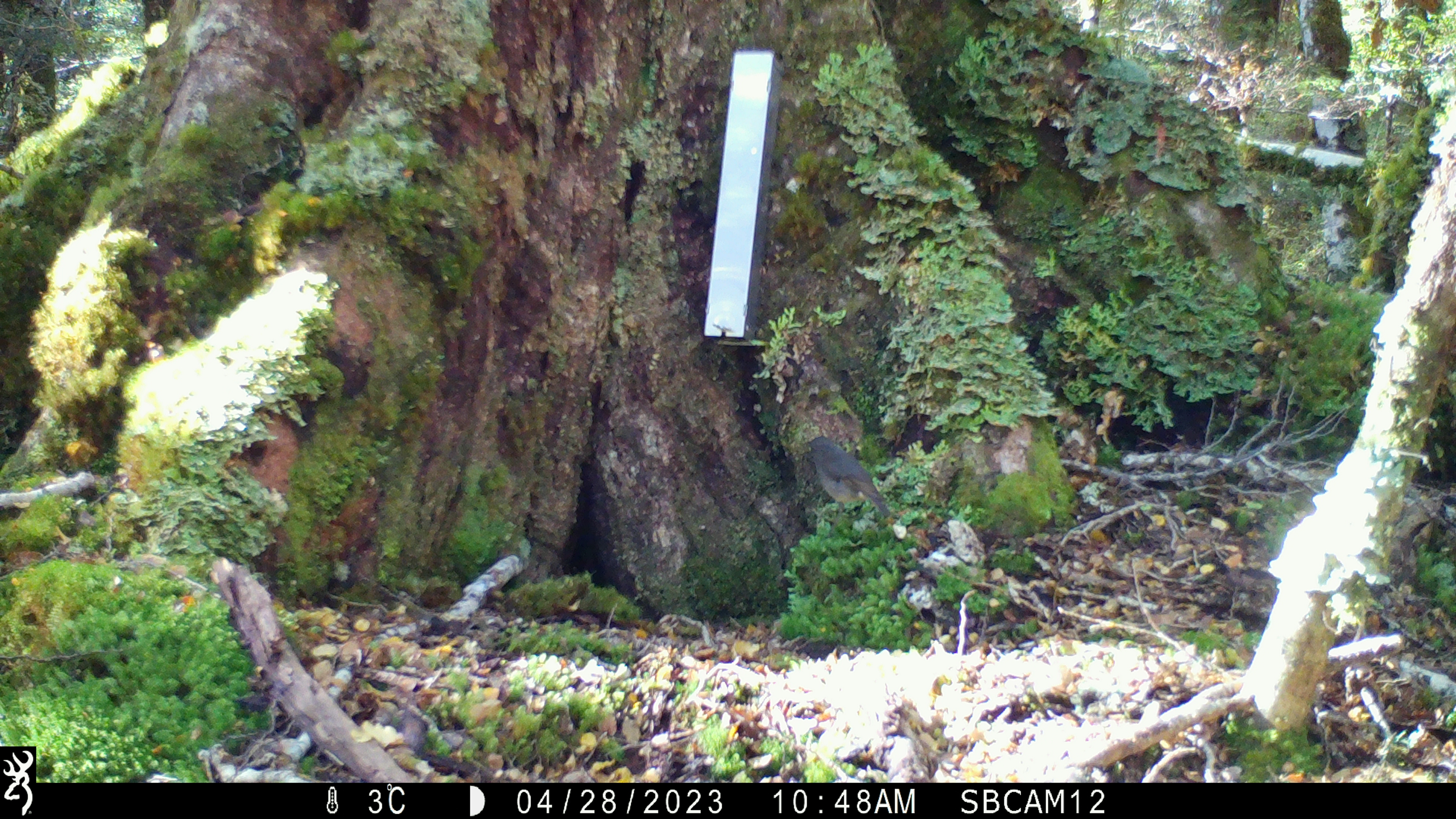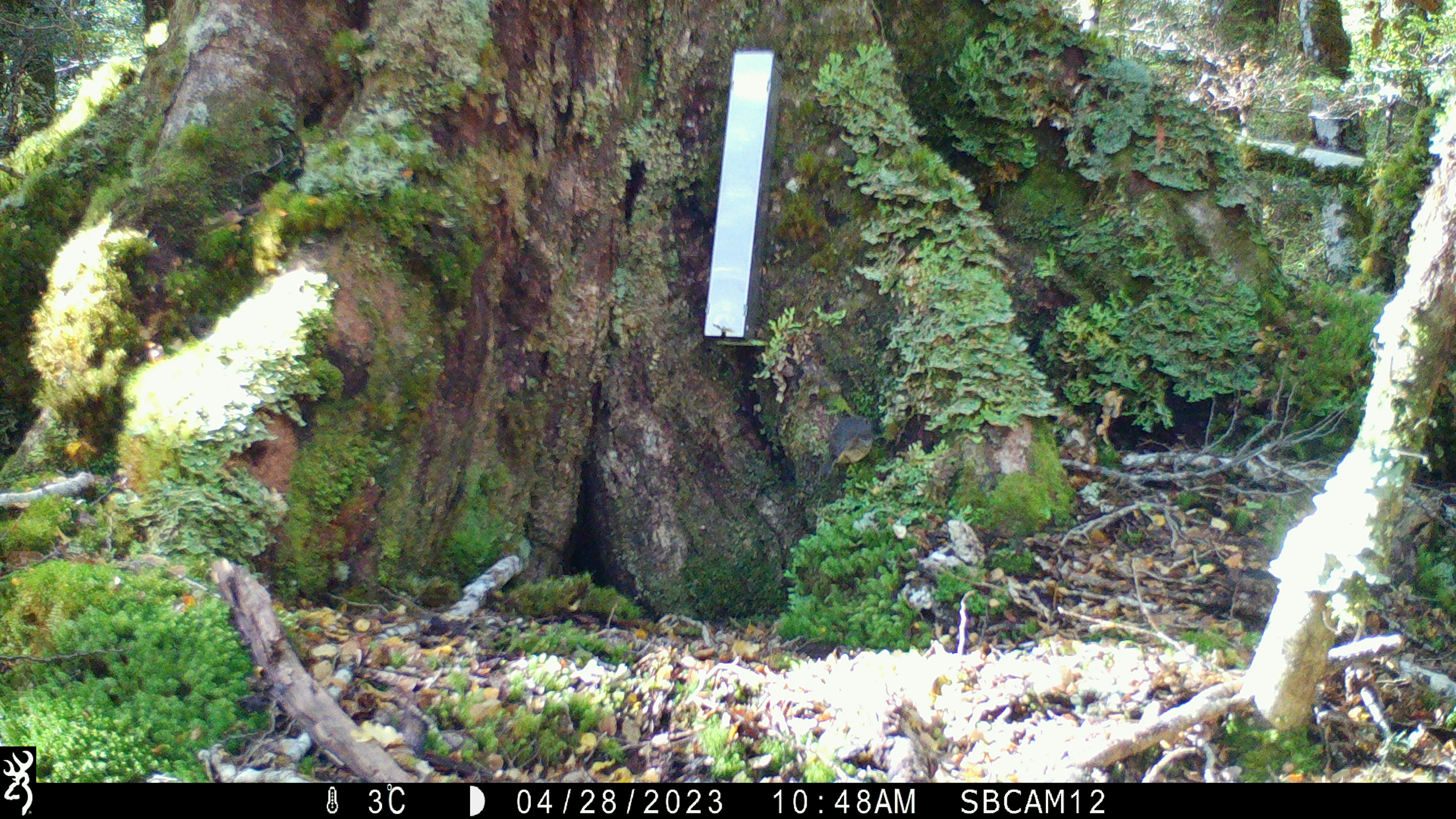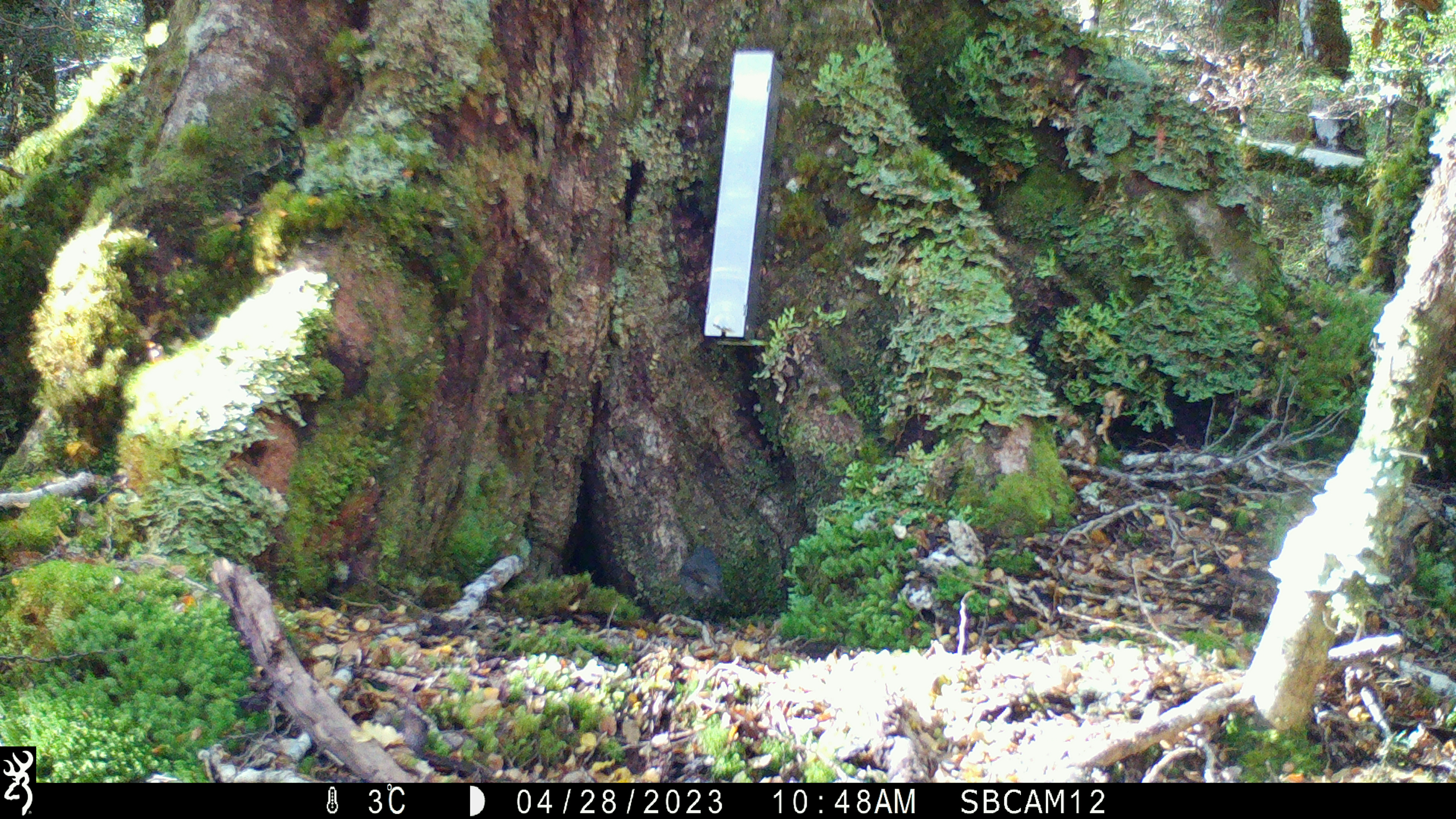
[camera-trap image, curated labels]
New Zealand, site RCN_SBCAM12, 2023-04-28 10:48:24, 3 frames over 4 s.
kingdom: Animalia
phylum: Chordata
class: Aves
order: Passeriformes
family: Petroicidae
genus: Petroica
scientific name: Petroica australis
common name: new zealand robin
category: robin